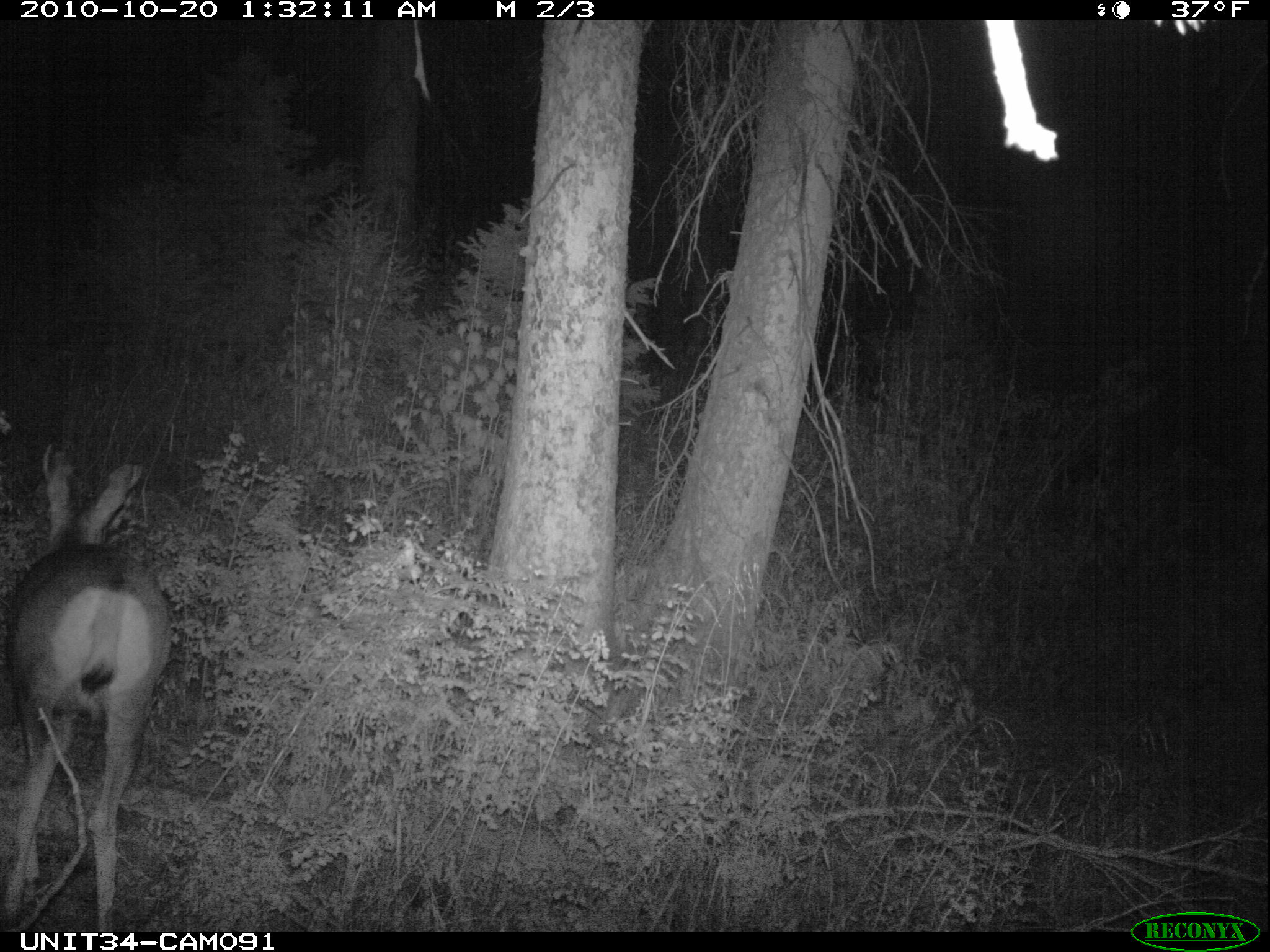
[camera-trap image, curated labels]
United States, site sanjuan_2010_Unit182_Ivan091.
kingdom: Animalia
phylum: Chordata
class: Mammalia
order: Artiodactyla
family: Cervidae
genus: Odocoileus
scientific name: Odocoileus hemionus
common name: mule deer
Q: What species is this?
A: Odocoileus hemionus (mule deer).